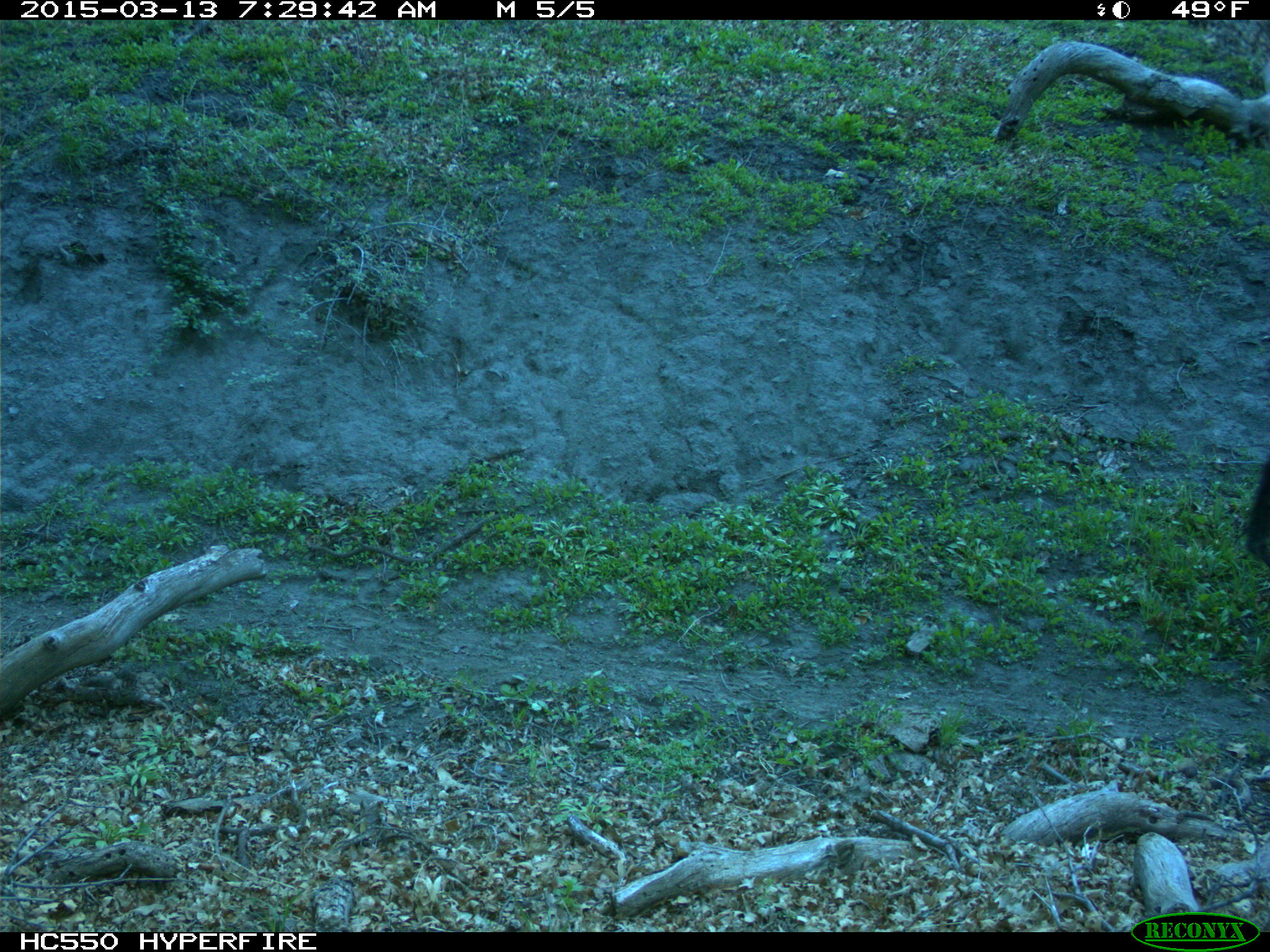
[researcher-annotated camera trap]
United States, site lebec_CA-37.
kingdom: Animalia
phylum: Chordata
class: Mammalia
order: Artiodactyla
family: Bovidae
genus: Bos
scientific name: Bos taurus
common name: domestic cow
Bos taurus (domestic cow).